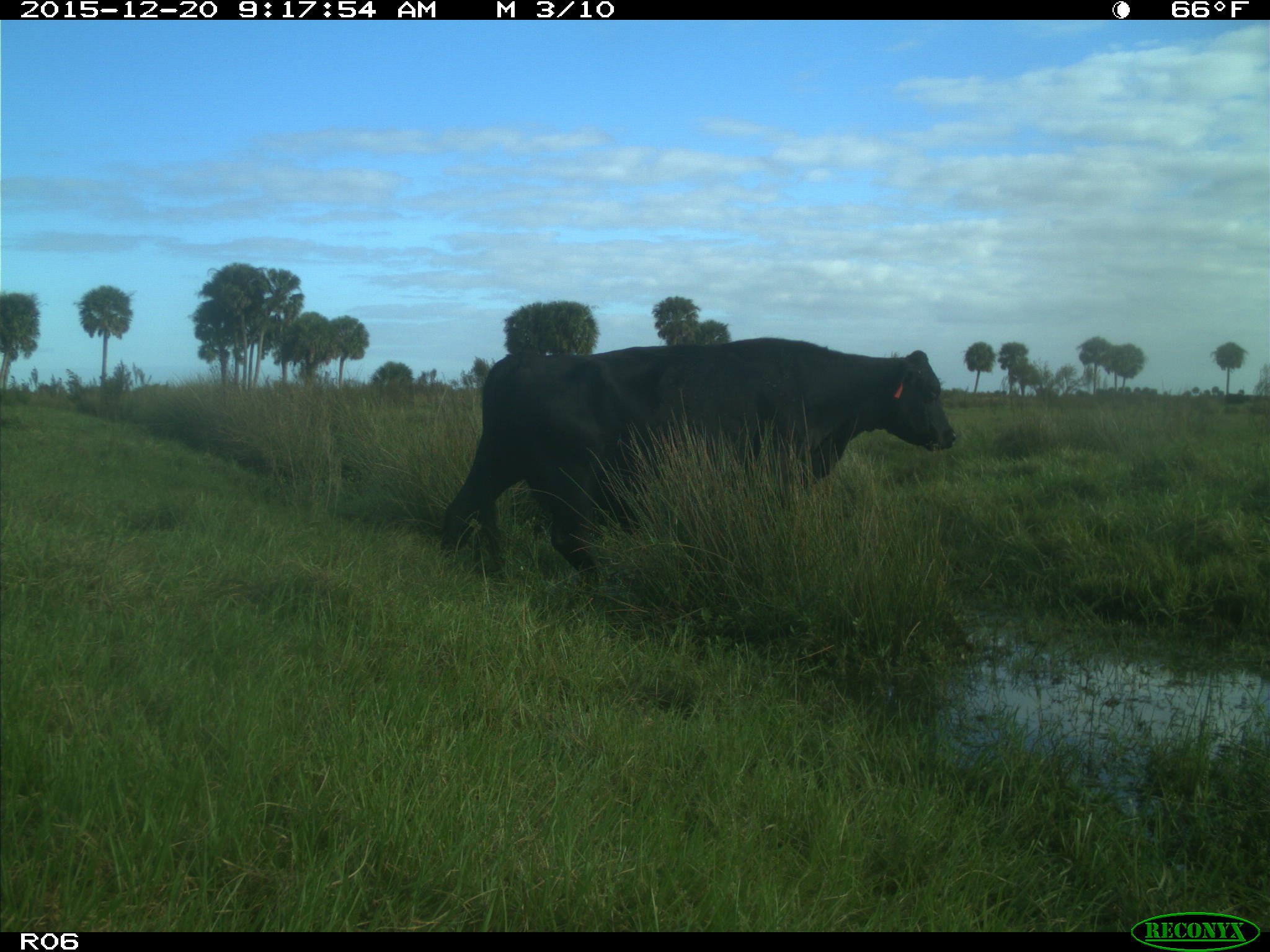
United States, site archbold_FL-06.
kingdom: Animalia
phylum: Chordata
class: Mammalia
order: Artiodactyla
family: Bovidae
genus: Bos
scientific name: Bos taurus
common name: domestic cow